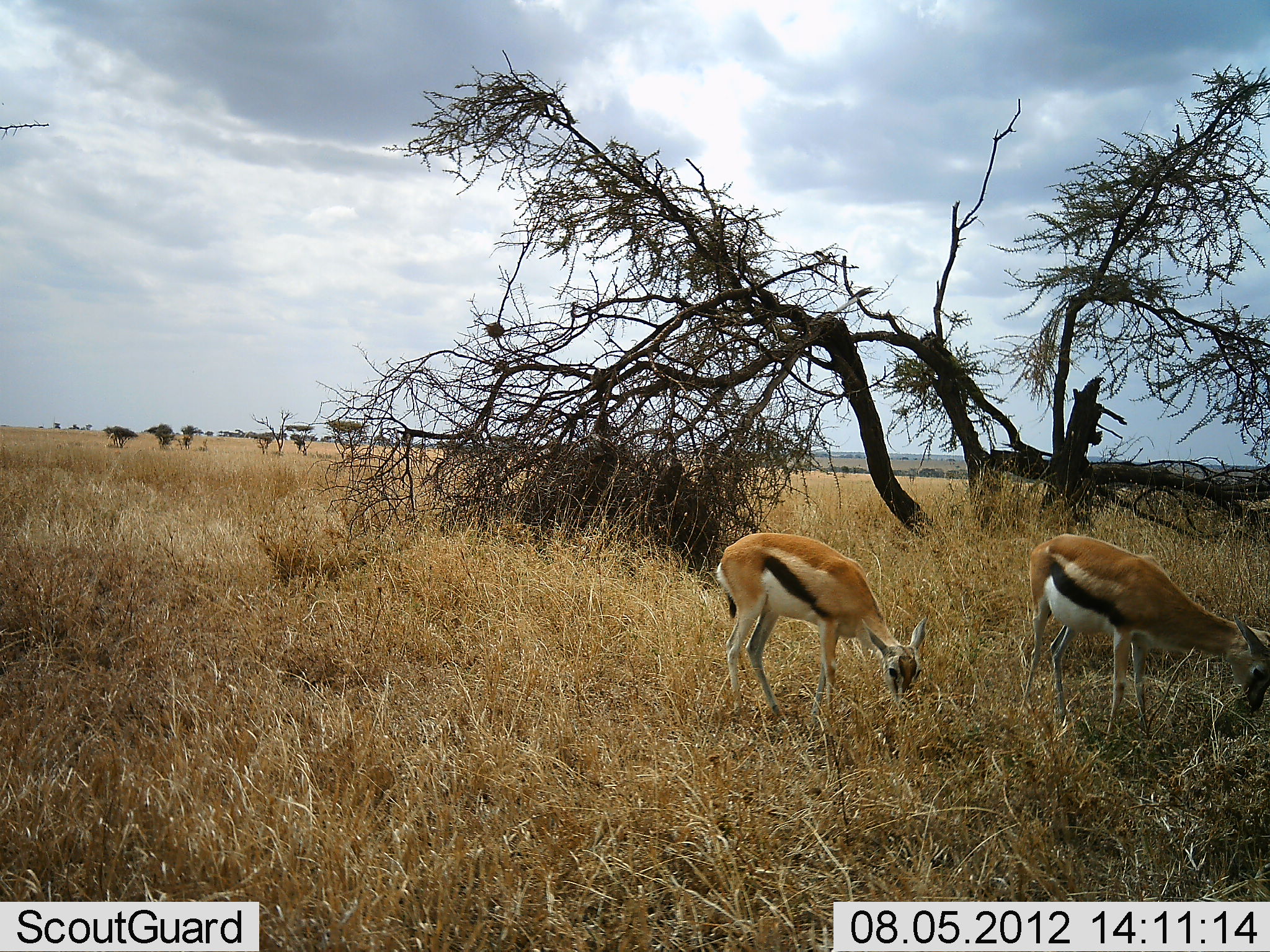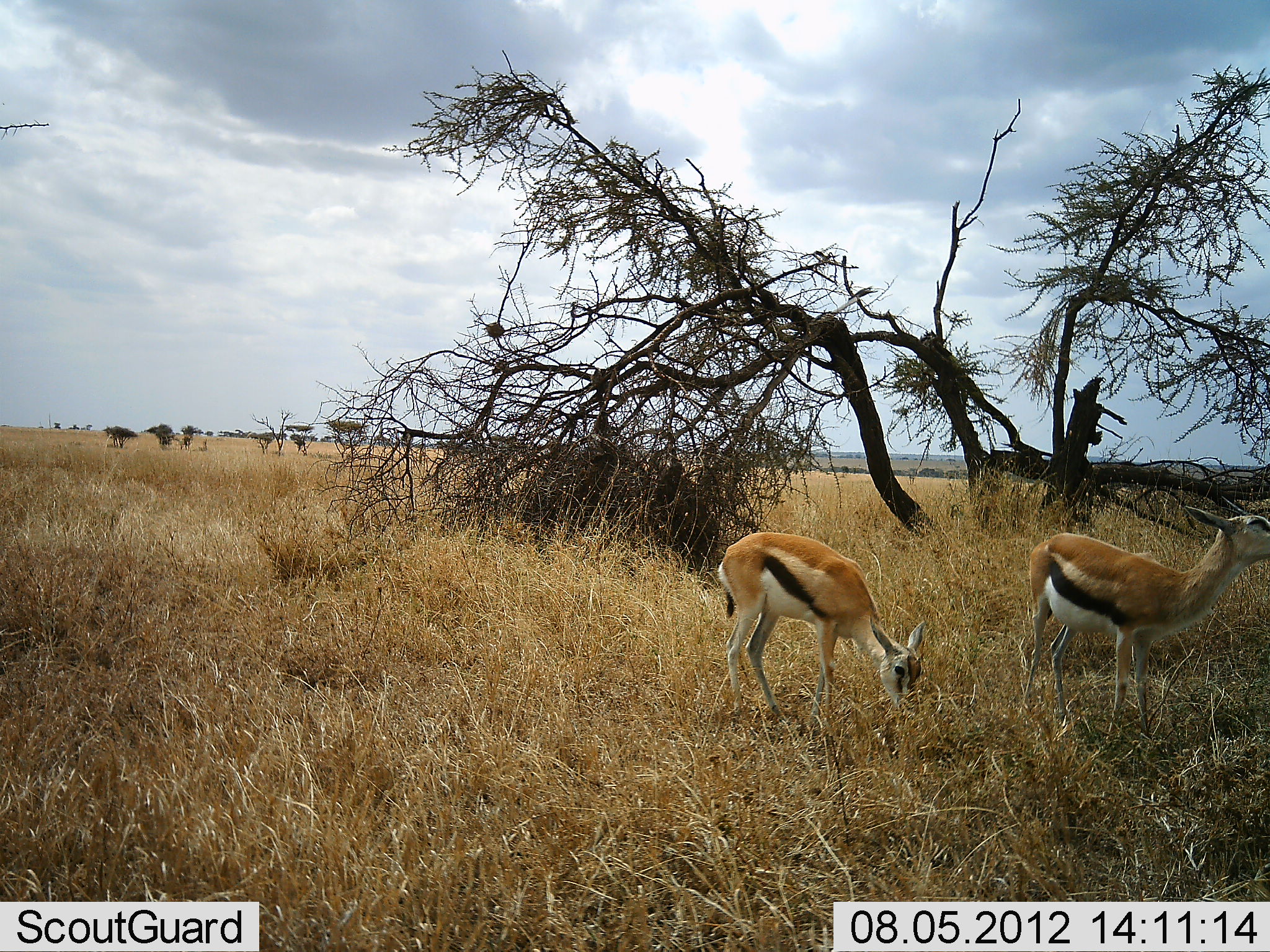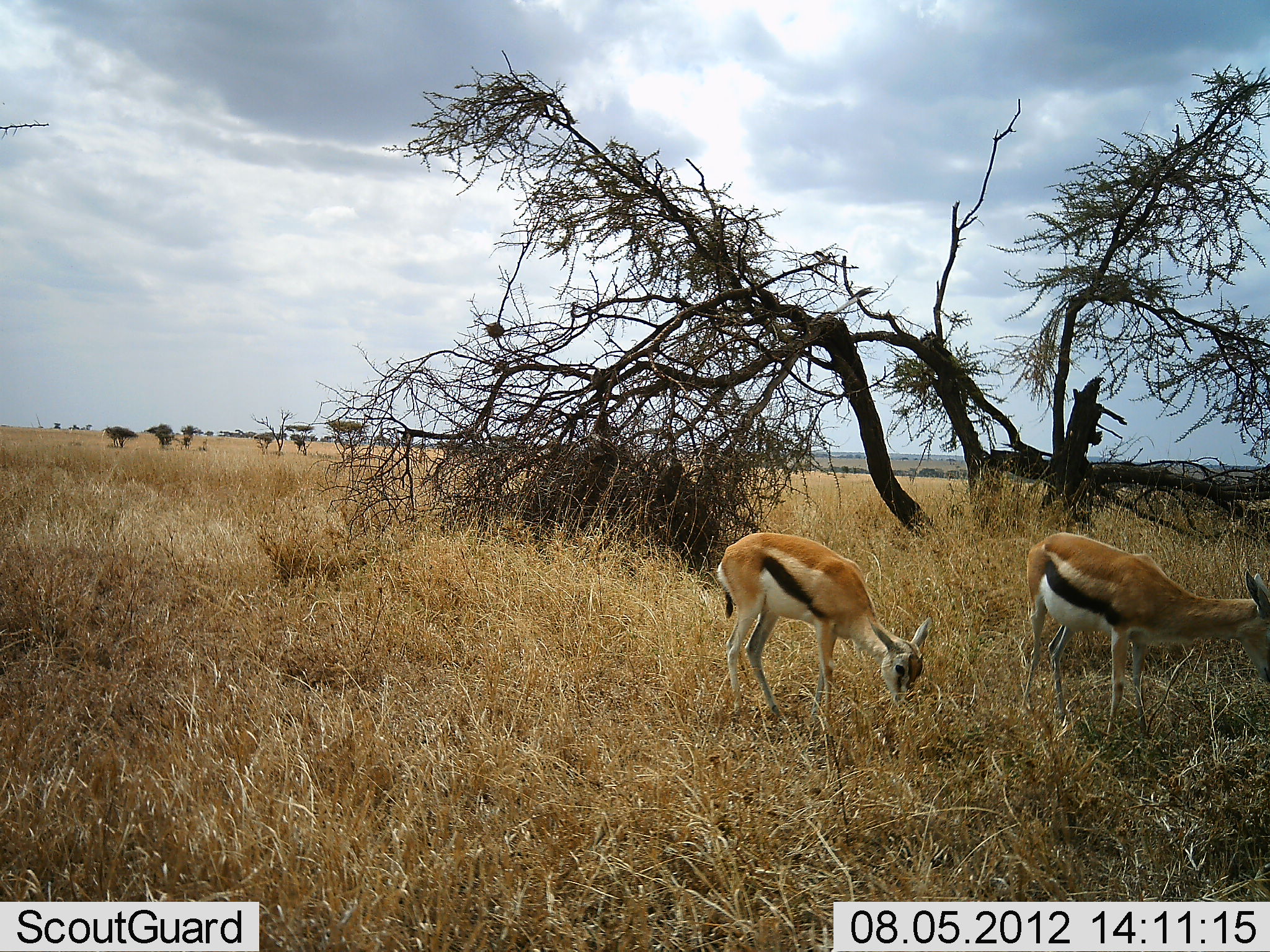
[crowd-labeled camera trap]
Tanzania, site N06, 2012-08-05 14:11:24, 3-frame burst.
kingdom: Animalia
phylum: Chordata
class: Mammalia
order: Artiodactyla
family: Bovidae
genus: Eudorcas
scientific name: Eudorcas thomsonii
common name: thomson's gazelle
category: gazellethomsons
Gazellethomsons (thomson's gazelle) (Eudorcas thomsonii), count 2. Behavior (volunteer vote fractions): standing 50%, resting 0%, moving 0%, interacting 0%. Young present (vote fraction): 10%. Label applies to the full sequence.